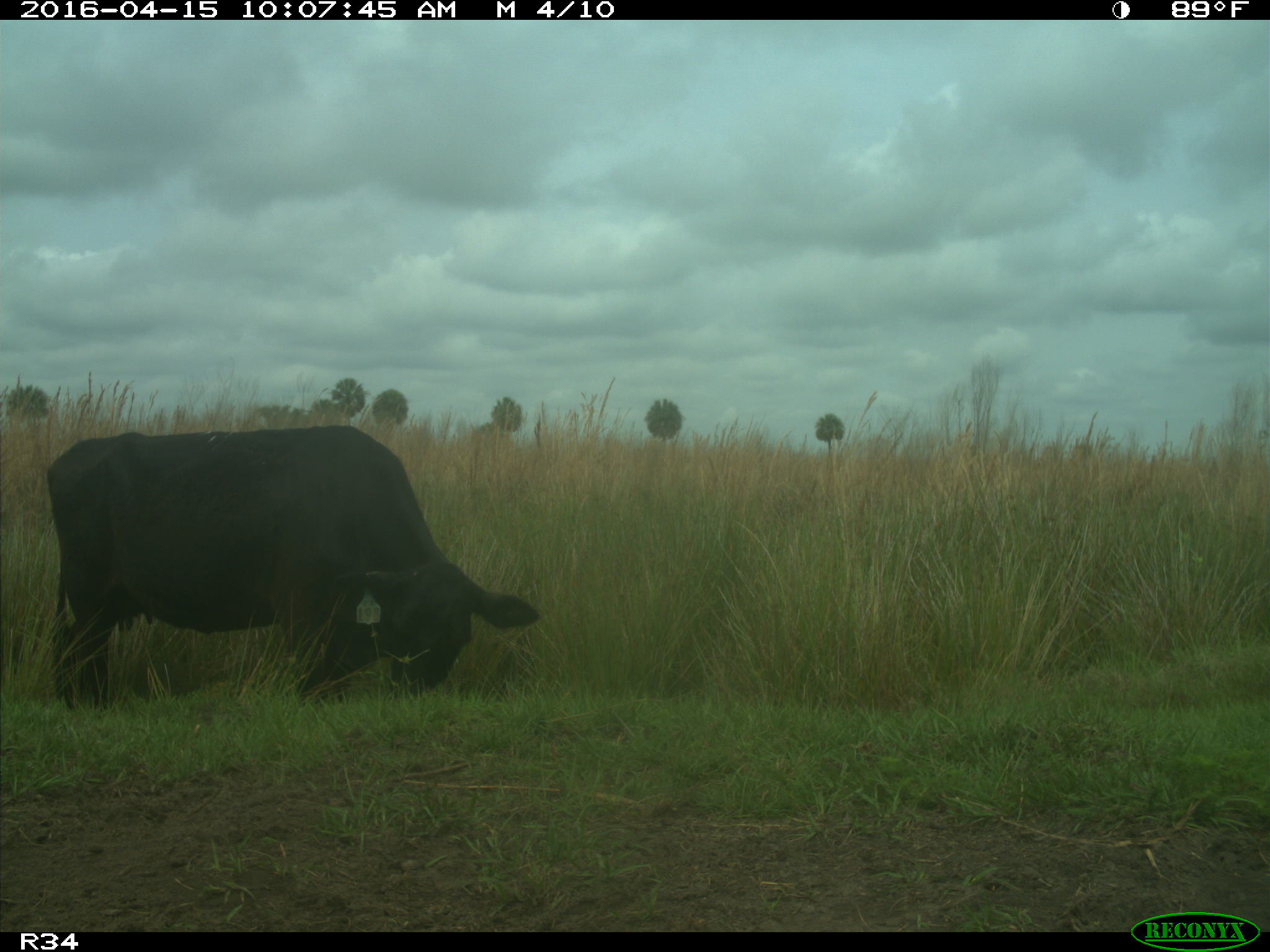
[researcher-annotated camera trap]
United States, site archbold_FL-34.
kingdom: Animalia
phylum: Chordata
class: Mammalia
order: Artiodactyla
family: Bovidae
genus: Bos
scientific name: Bos taurus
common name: domestic cow